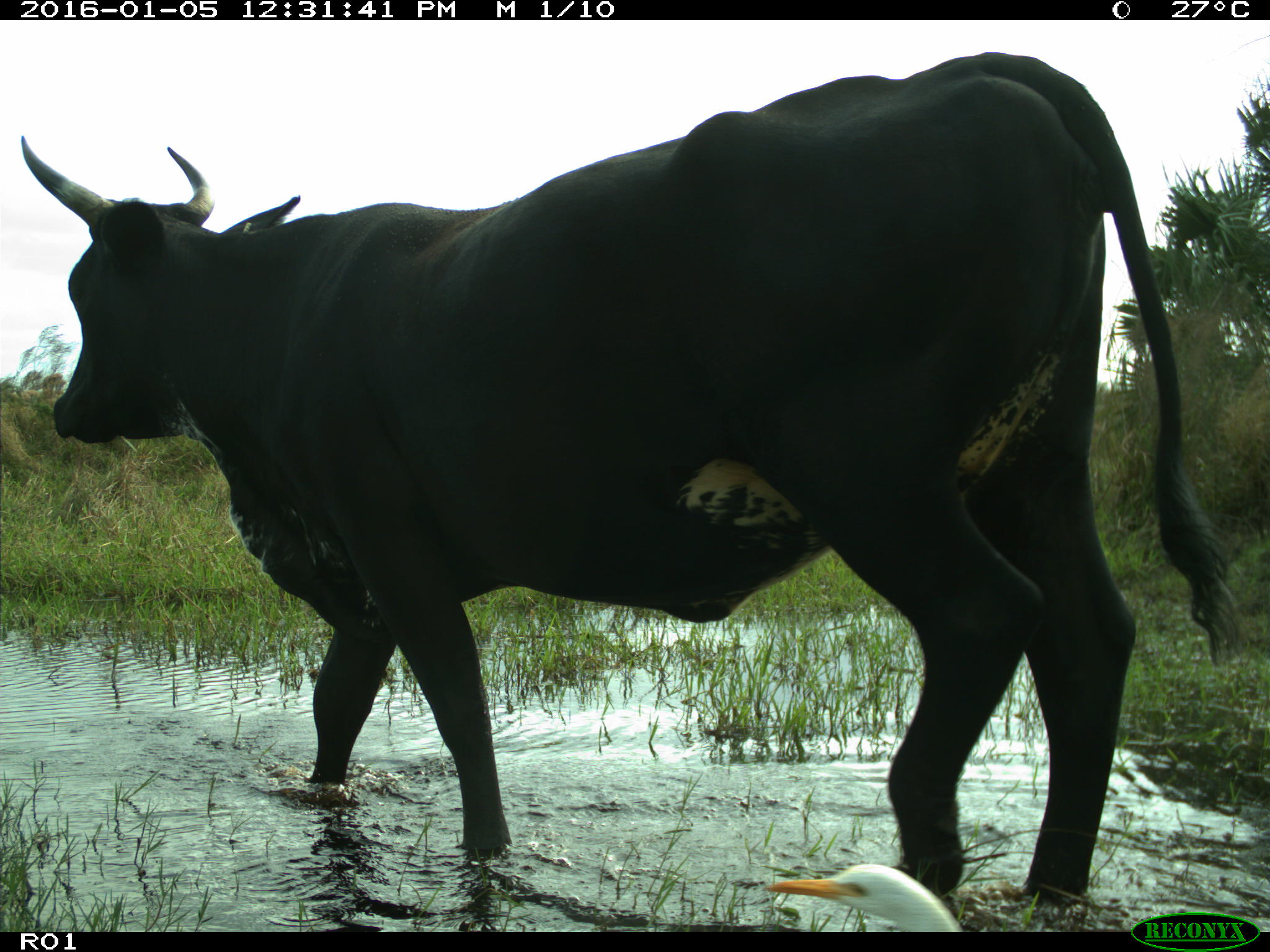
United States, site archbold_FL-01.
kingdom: Animalia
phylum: Chordata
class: Mammalia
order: Artiodactyla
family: Bovidae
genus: Bos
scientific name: Bos taurus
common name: domestic cow